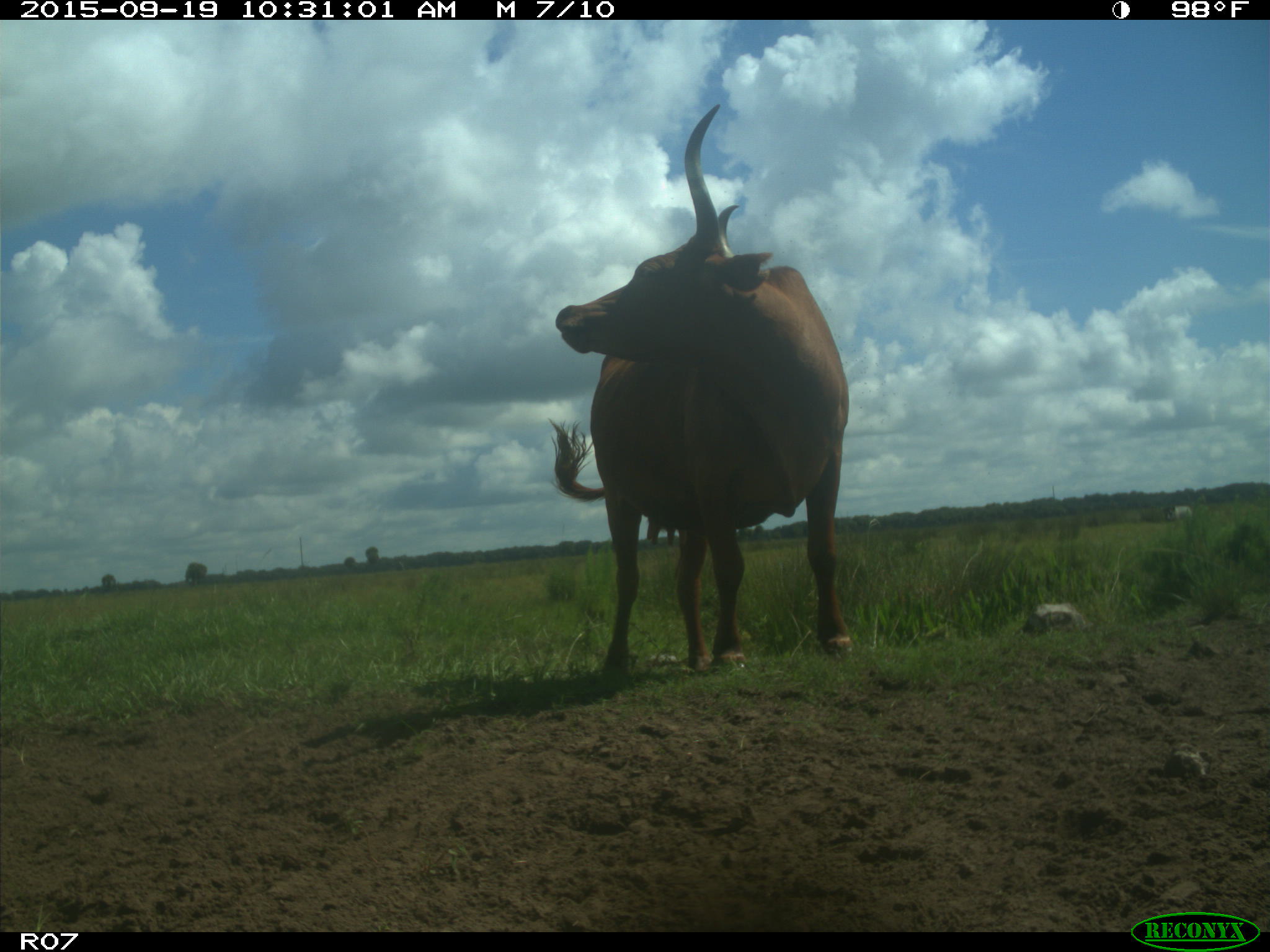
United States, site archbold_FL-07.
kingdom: Animalia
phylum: Chordata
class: Mammalia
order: Artiodactyla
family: Bovidae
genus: Bos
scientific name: Bos taurus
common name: domestic cow